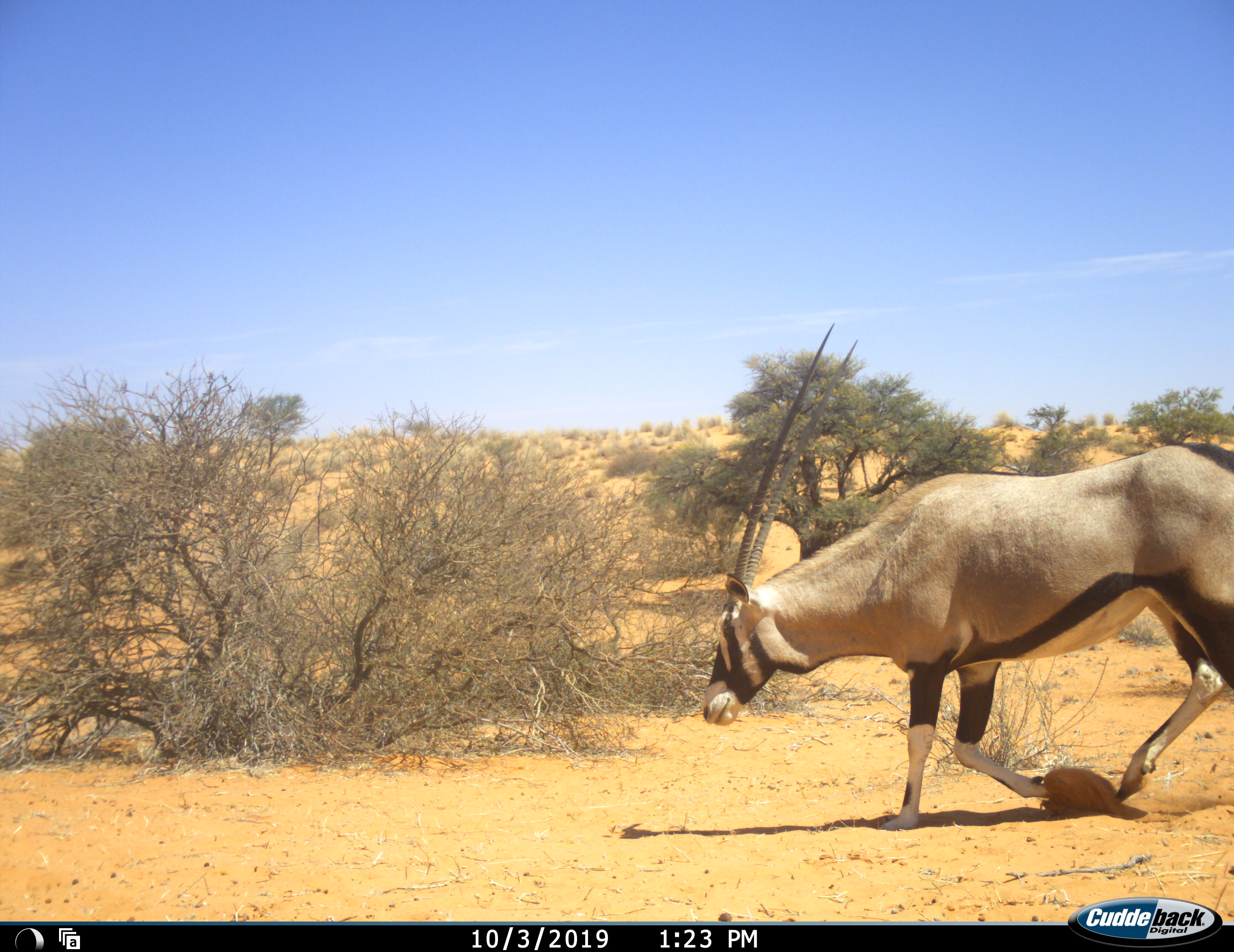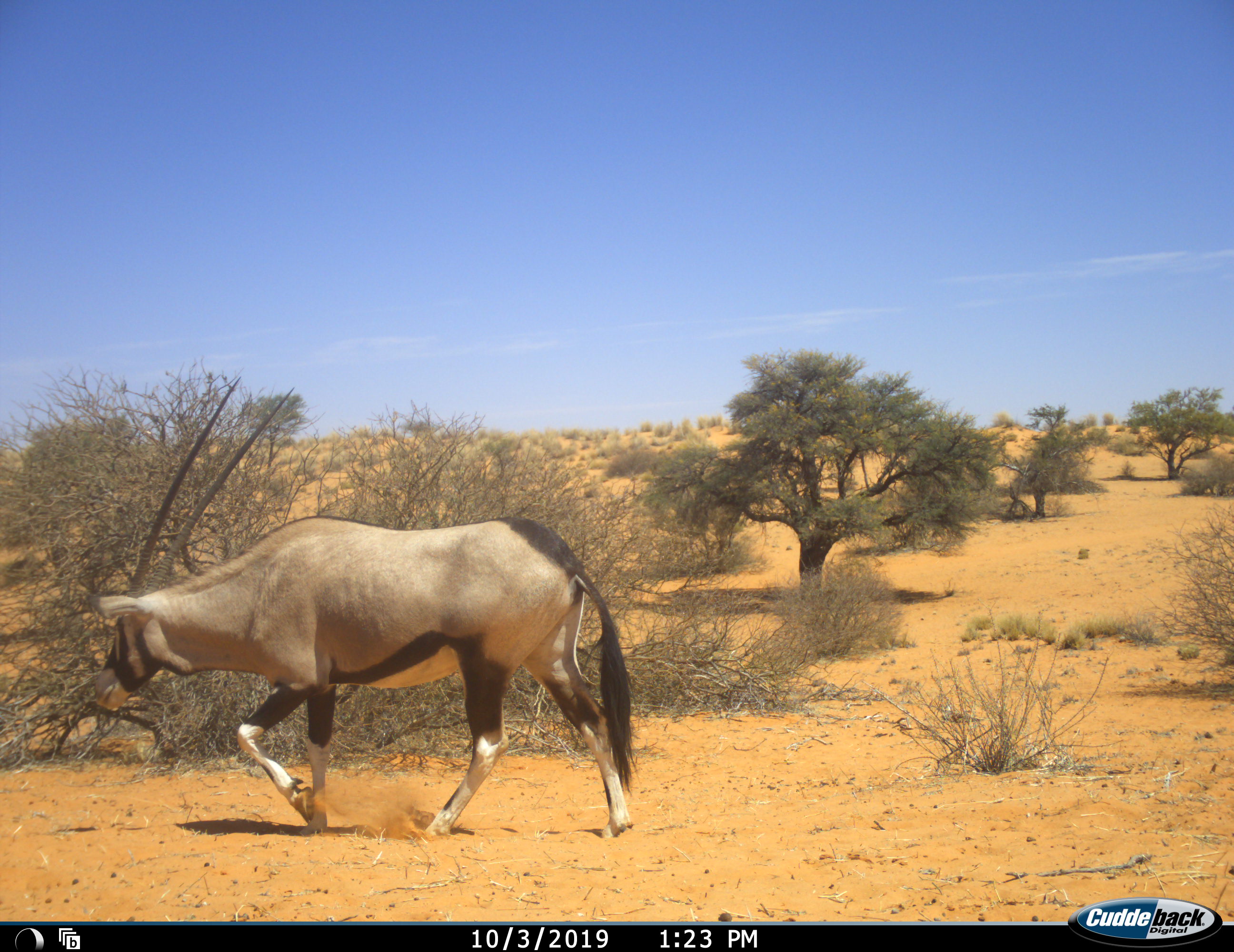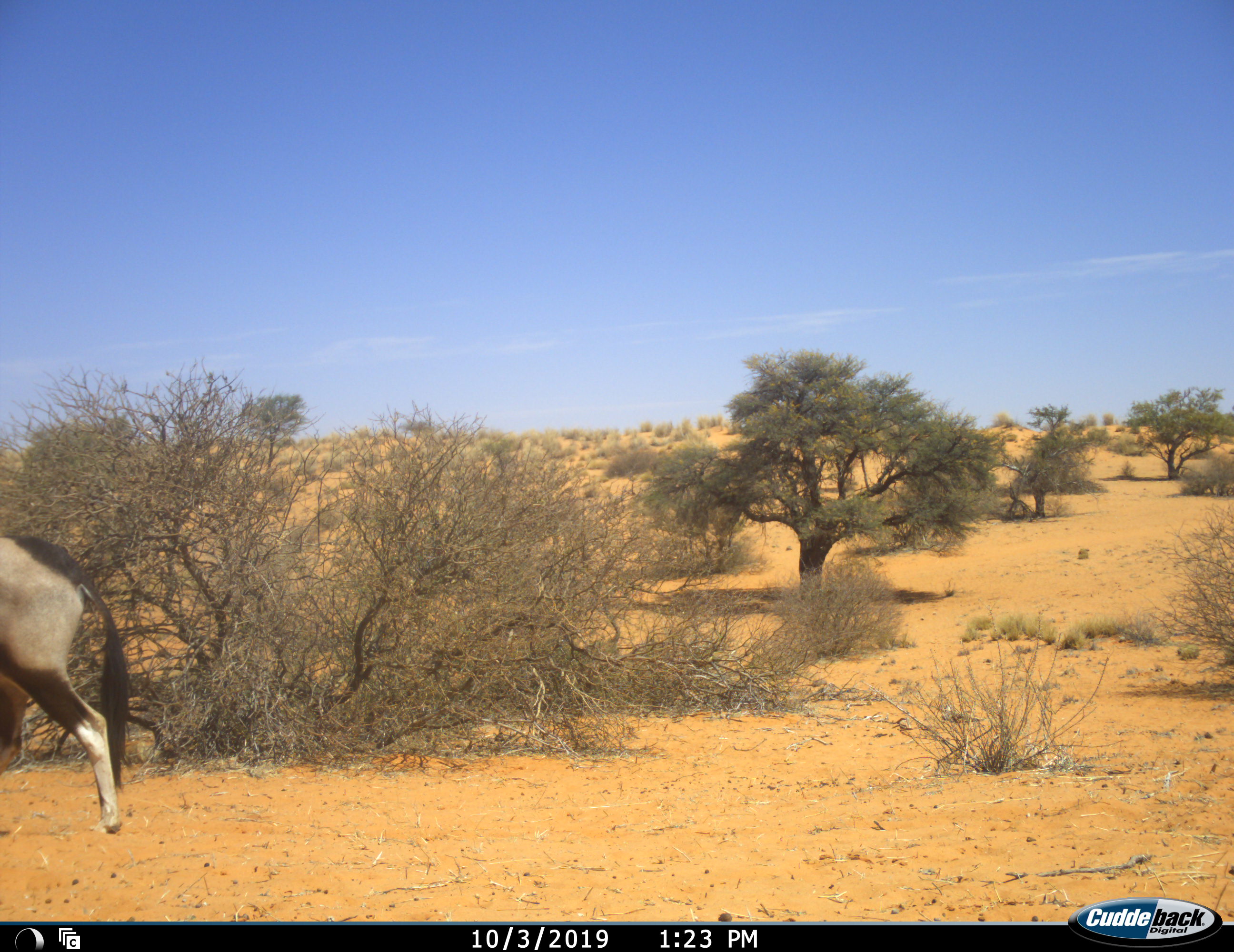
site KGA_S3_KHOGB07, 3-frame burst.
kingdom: Animalia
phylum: Chordata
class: Mammalia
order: Artiodactyla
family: Bovidae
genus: Oryx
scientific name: Oryx gazella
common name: gemsbok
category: oryx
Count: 1.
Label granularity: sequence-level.